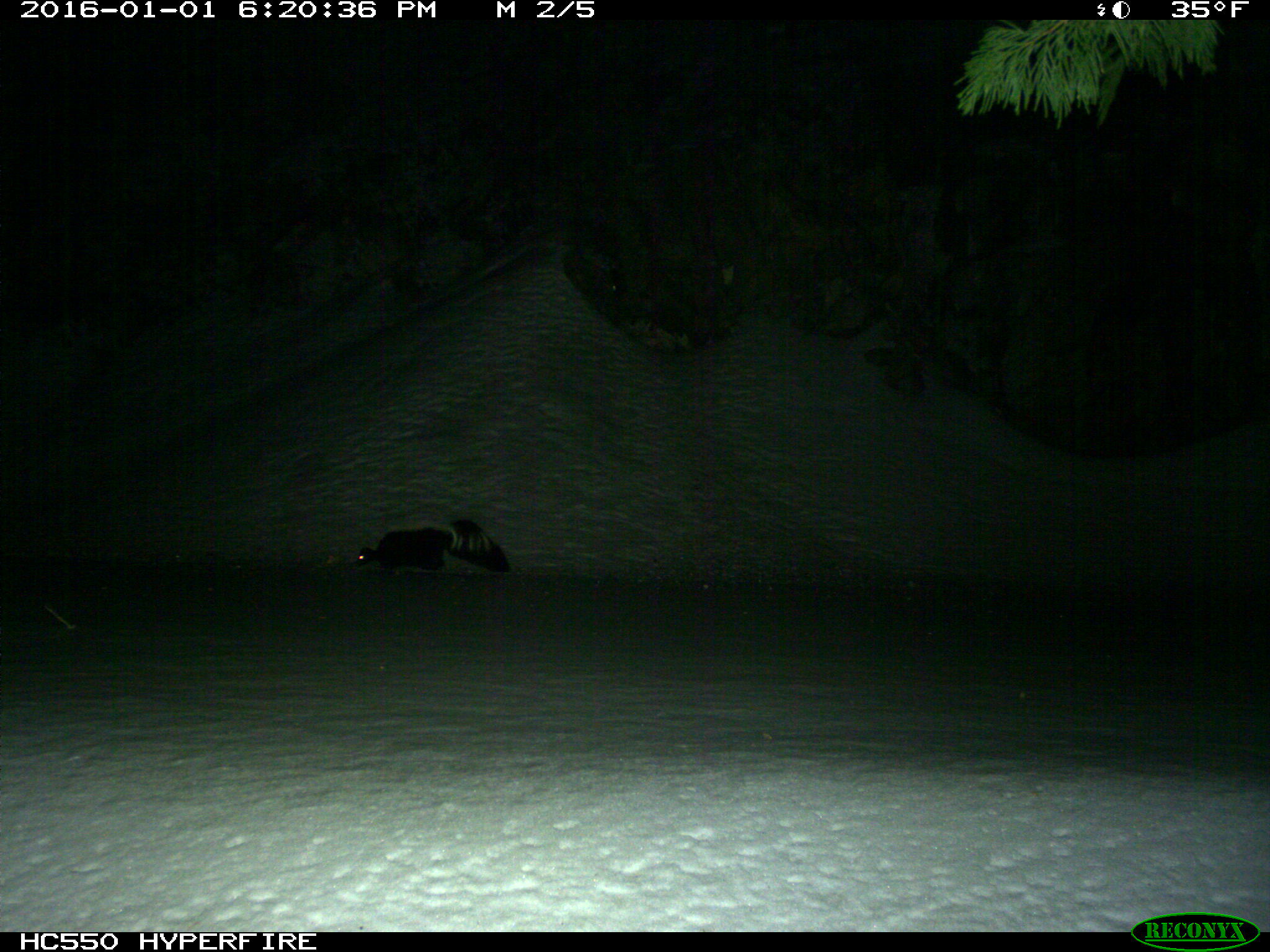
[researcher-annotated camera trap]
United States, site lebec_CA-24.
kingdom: Animalia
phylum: Chordata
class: Mammalia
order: Carnivora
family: Mephitidae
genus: Mephitis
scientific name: Mephitis mephitis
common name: striped skunk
Mephitis mephitis (striped skunk).